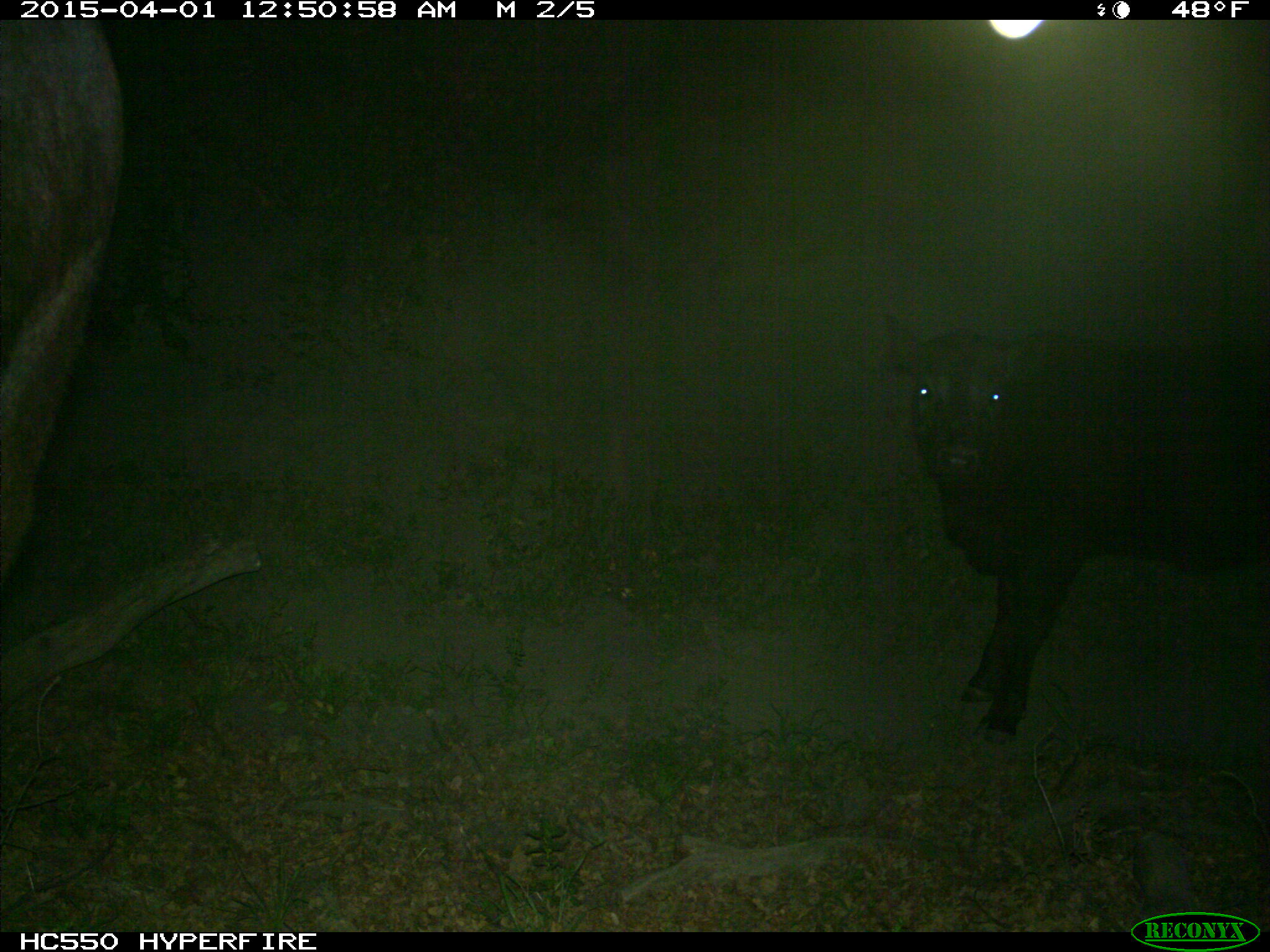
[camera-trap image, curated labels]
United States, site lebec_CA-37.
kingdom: Animalia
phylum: Chordata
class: Mammalia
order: Artiodactyla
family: Bovidae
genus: Bos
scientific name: Bos taurus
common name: domestic cow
Bos taurus (domestic cow).